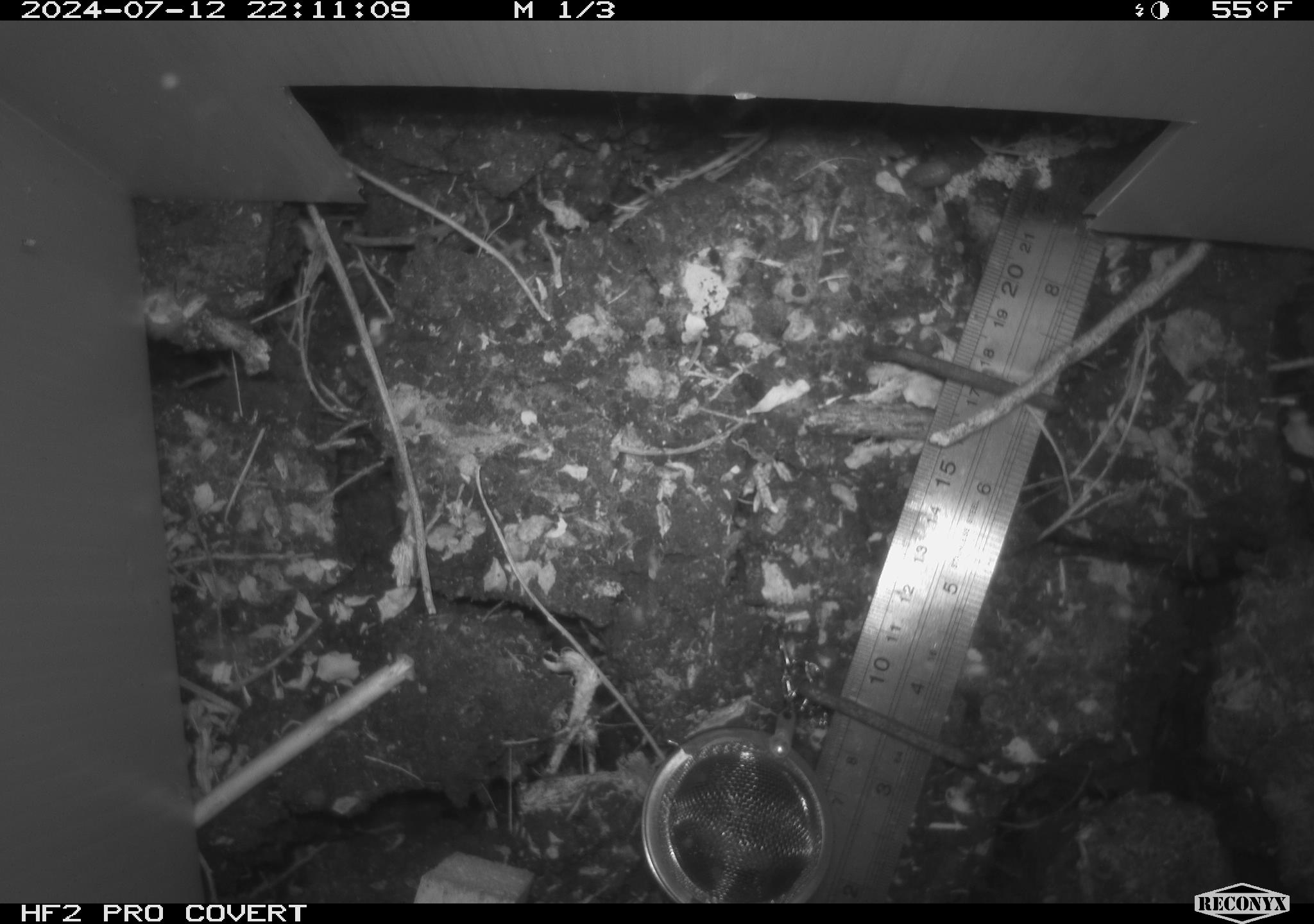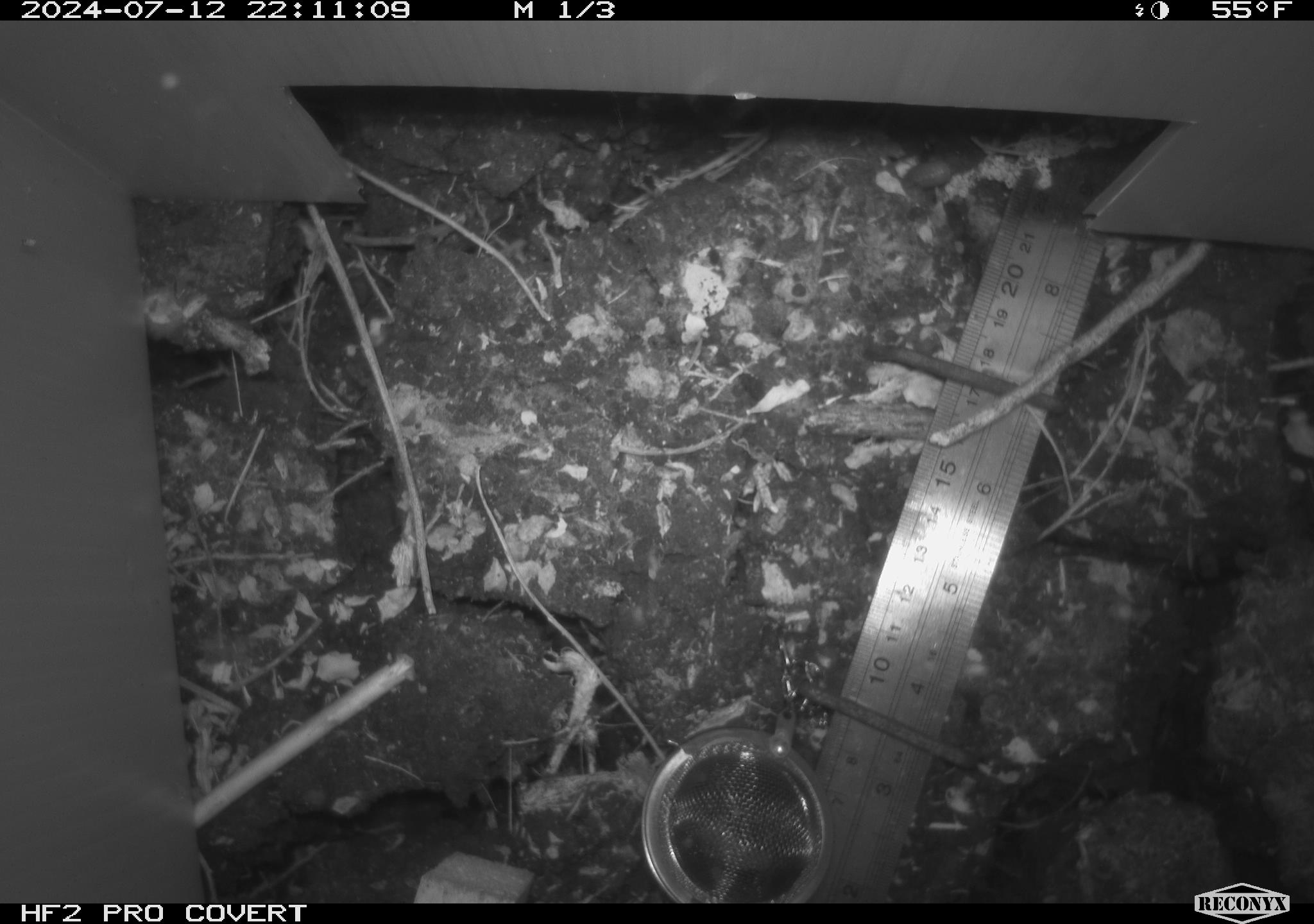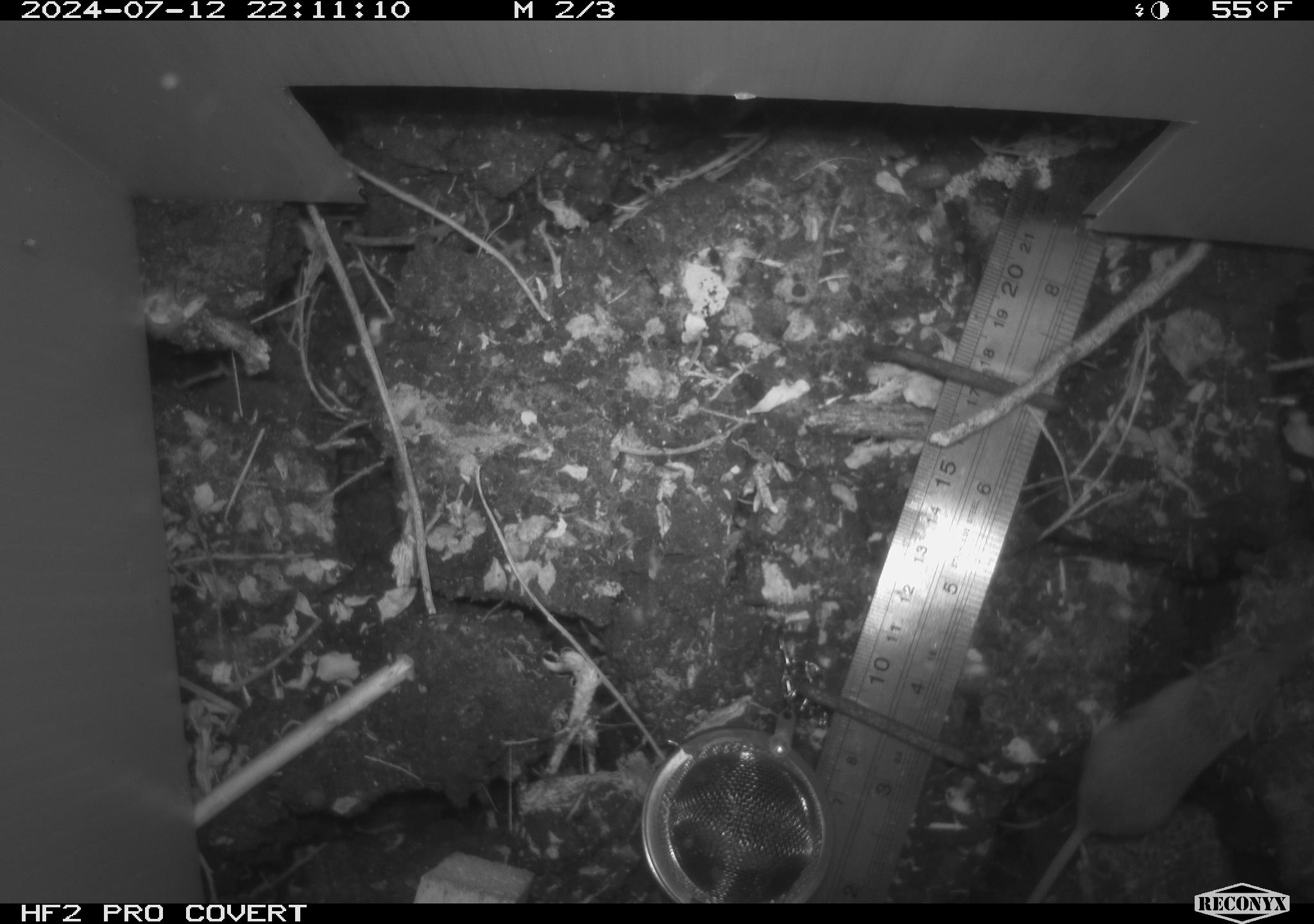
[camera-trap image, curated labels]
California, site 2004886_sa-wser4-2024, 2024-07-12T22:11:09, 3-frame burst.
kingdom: Animalia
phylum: Chordata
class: Mammalia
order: Rodentia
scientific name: Rodentia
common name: mouse species